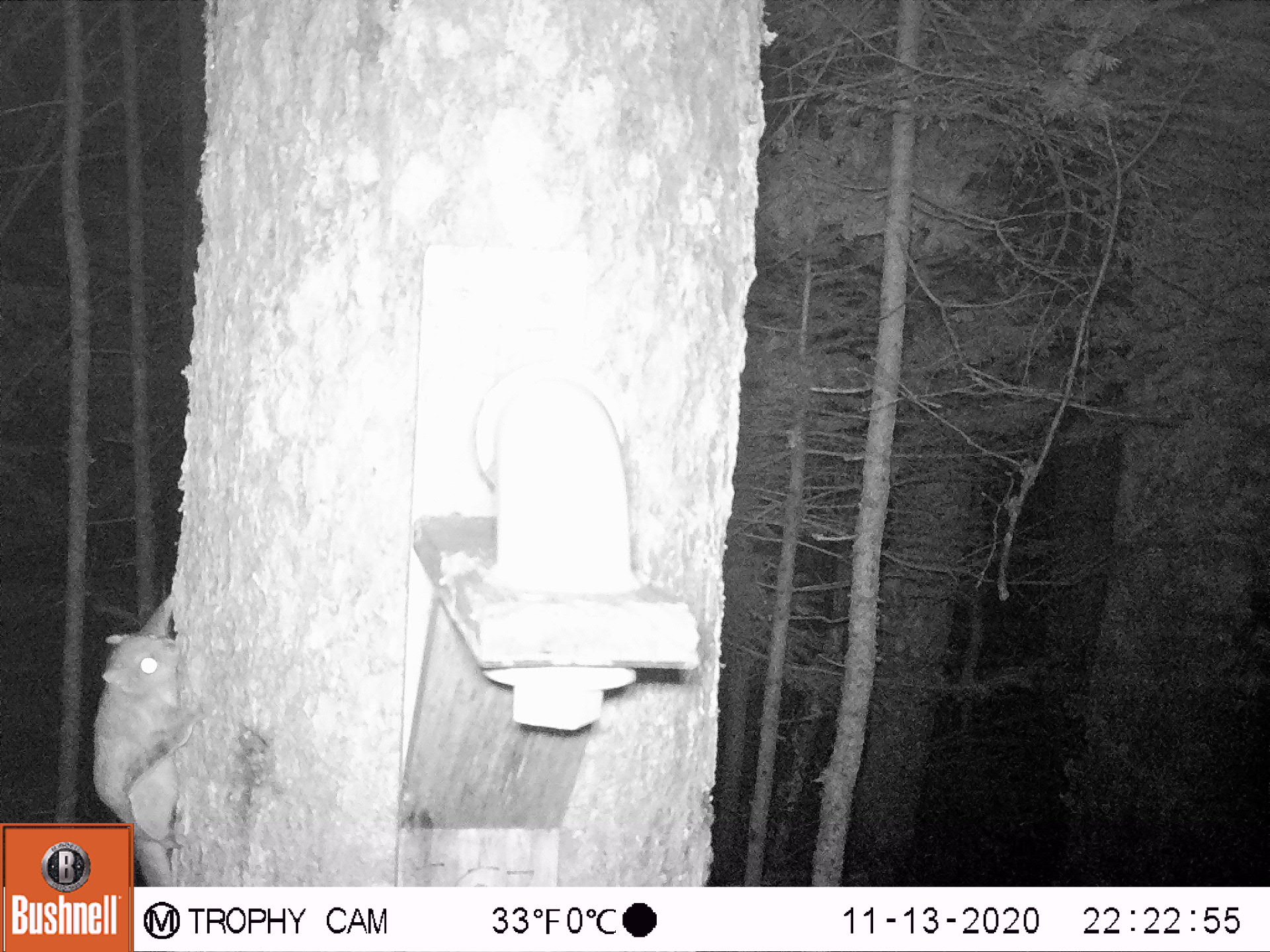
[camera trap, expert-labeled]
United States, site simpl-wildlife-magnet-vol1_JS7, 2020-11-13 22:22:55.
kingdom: Animalia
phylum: Chordata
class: Mammalia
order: Rodentia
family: Sciuridae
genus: Glaucomys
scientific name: Glaucomys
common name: flying squirrel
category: flying squirrel sp.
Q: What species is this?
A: Flying squirrel sp. (flying squirrel) (Glaucomys).